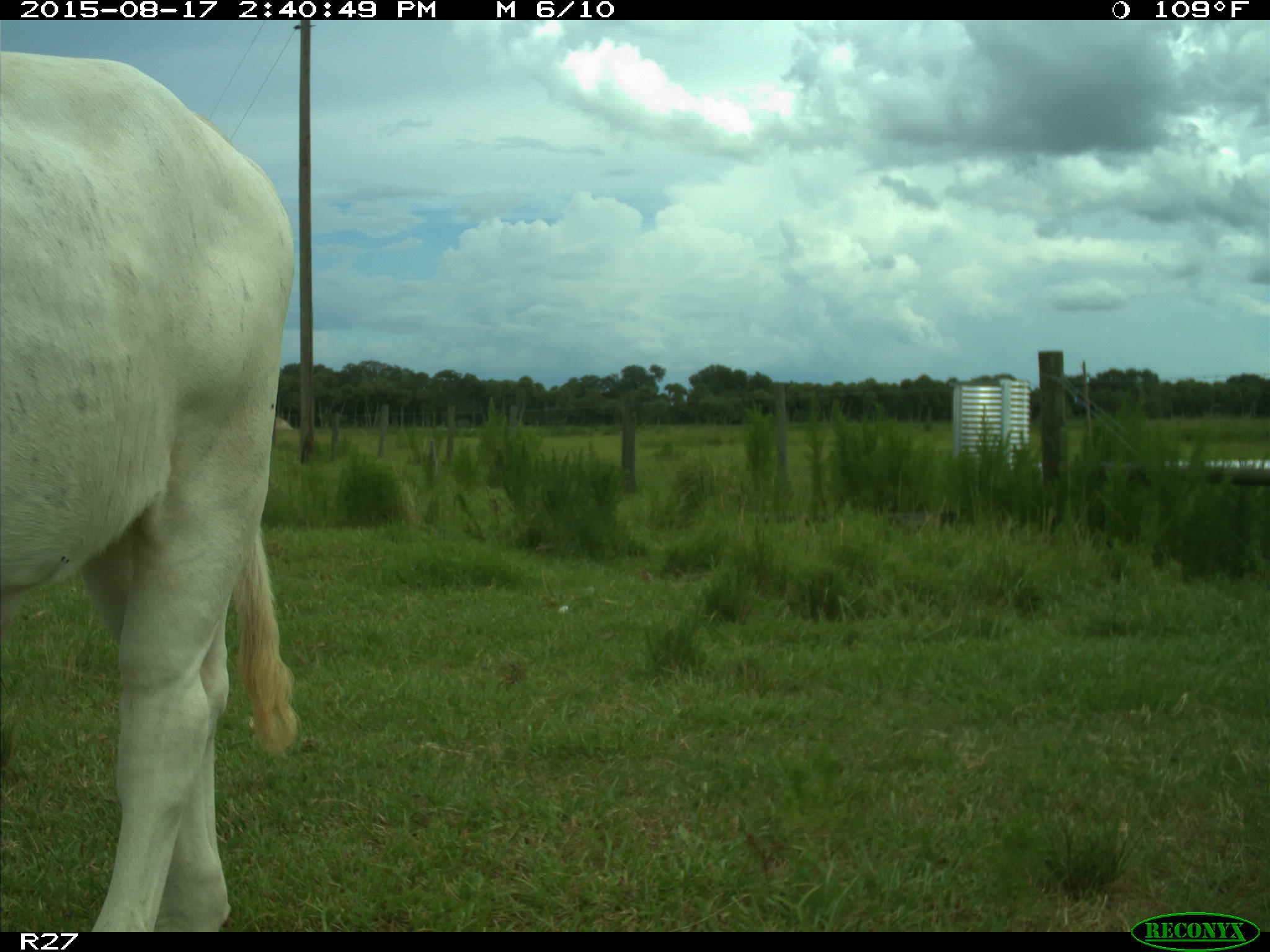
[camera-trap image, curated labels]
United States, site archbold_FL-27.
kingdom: Animalia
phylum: Chordata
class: Mammalia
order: Artiodactyla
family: Bovidae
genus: Bos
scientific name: Bos taurus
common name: domestic cow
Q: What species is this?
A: Bos taurus (domestic cow).